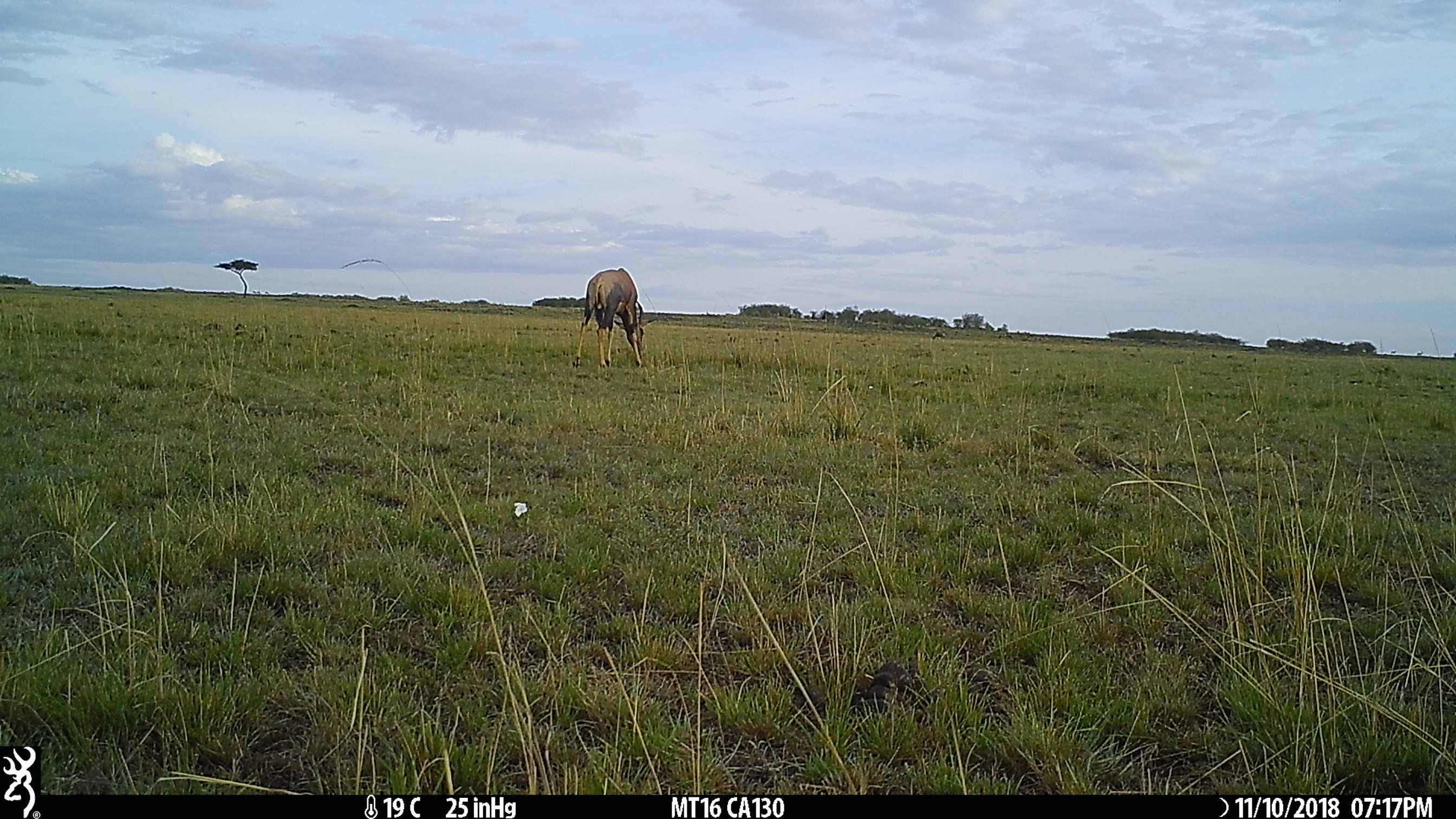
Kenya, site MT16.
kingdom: Animalia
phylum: Chordata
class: Mammalia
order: Artiodactyla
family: Bovidae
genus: Damaliscus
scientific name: Damaliscus lunatus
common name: topi